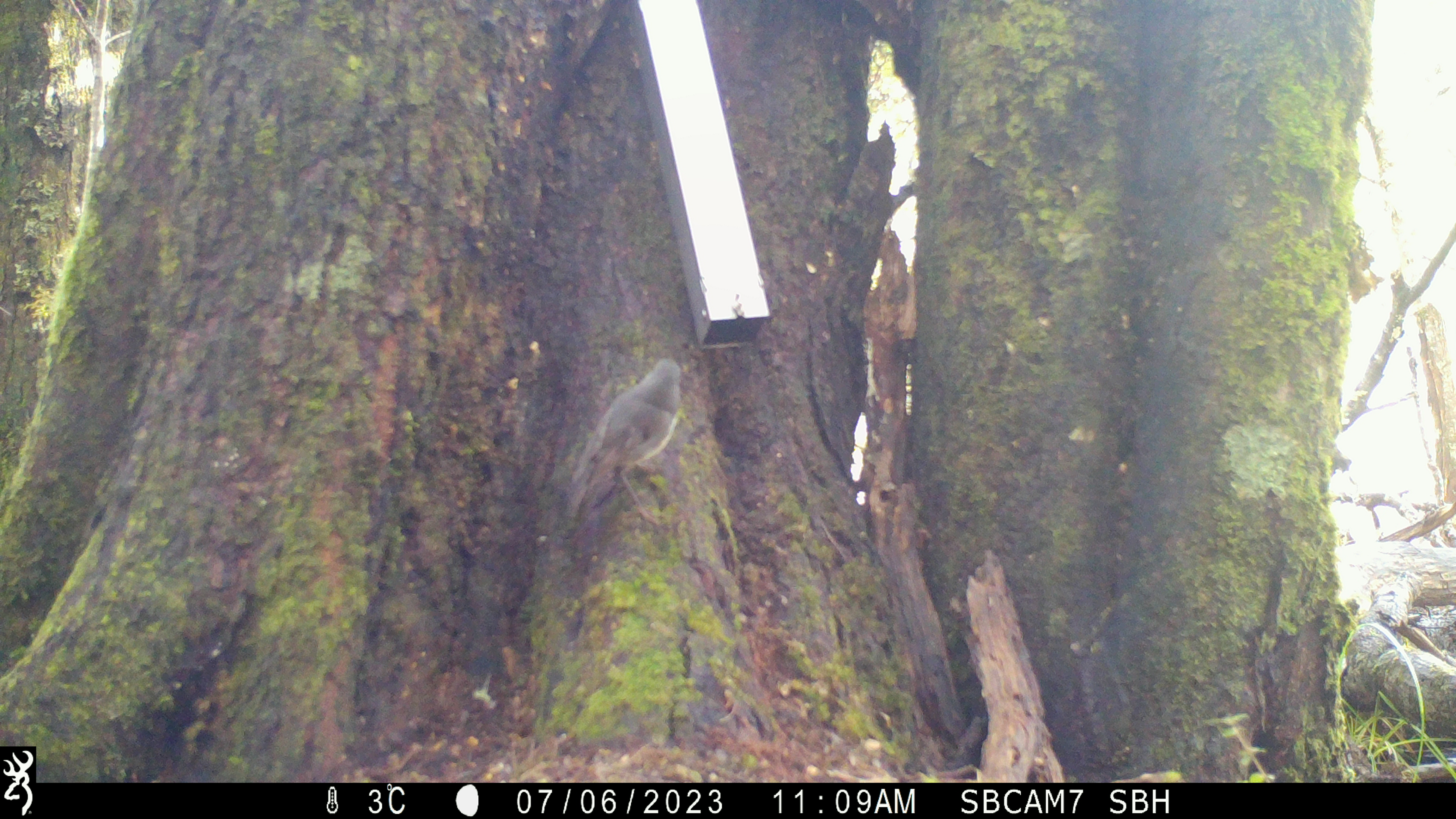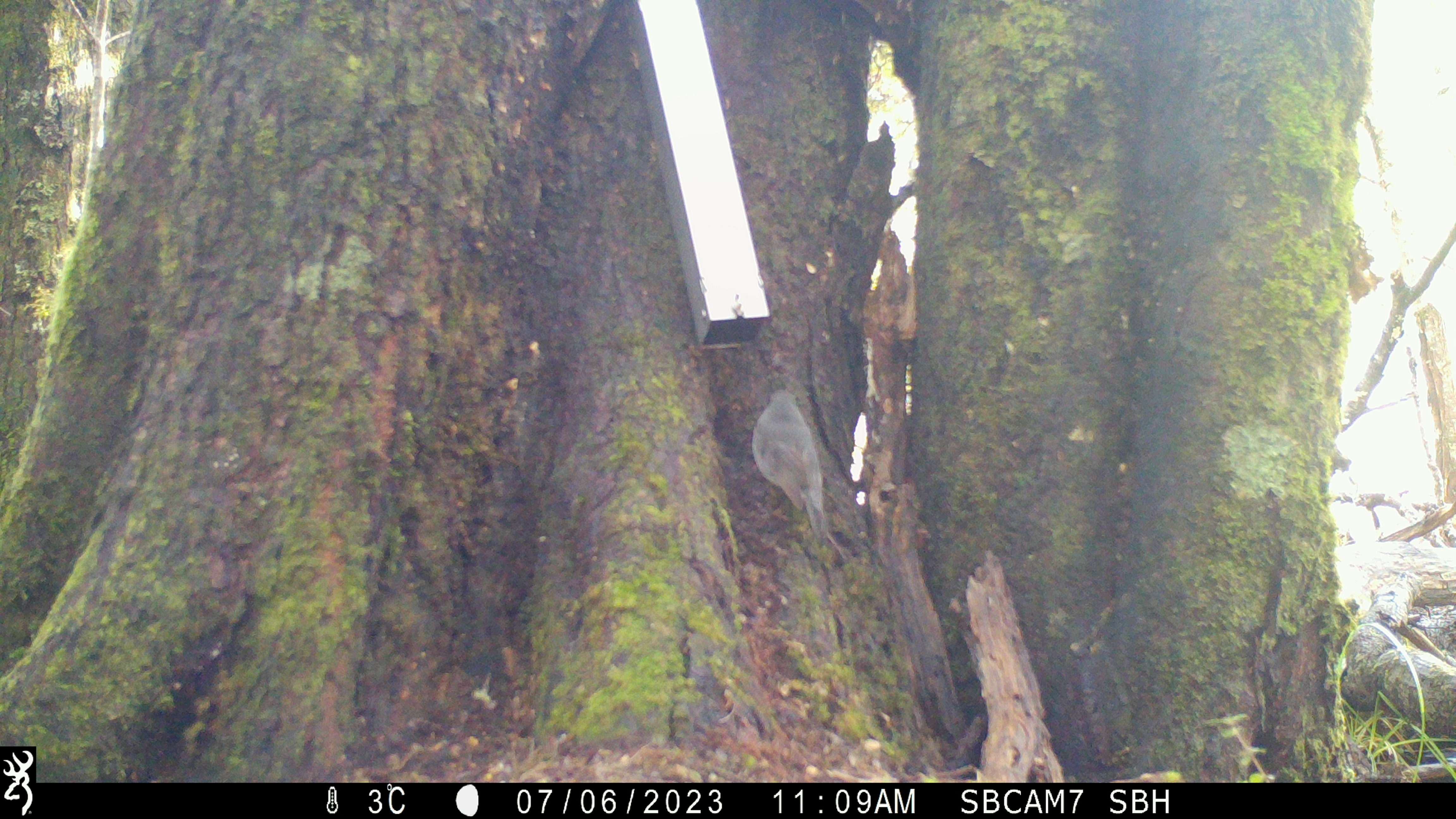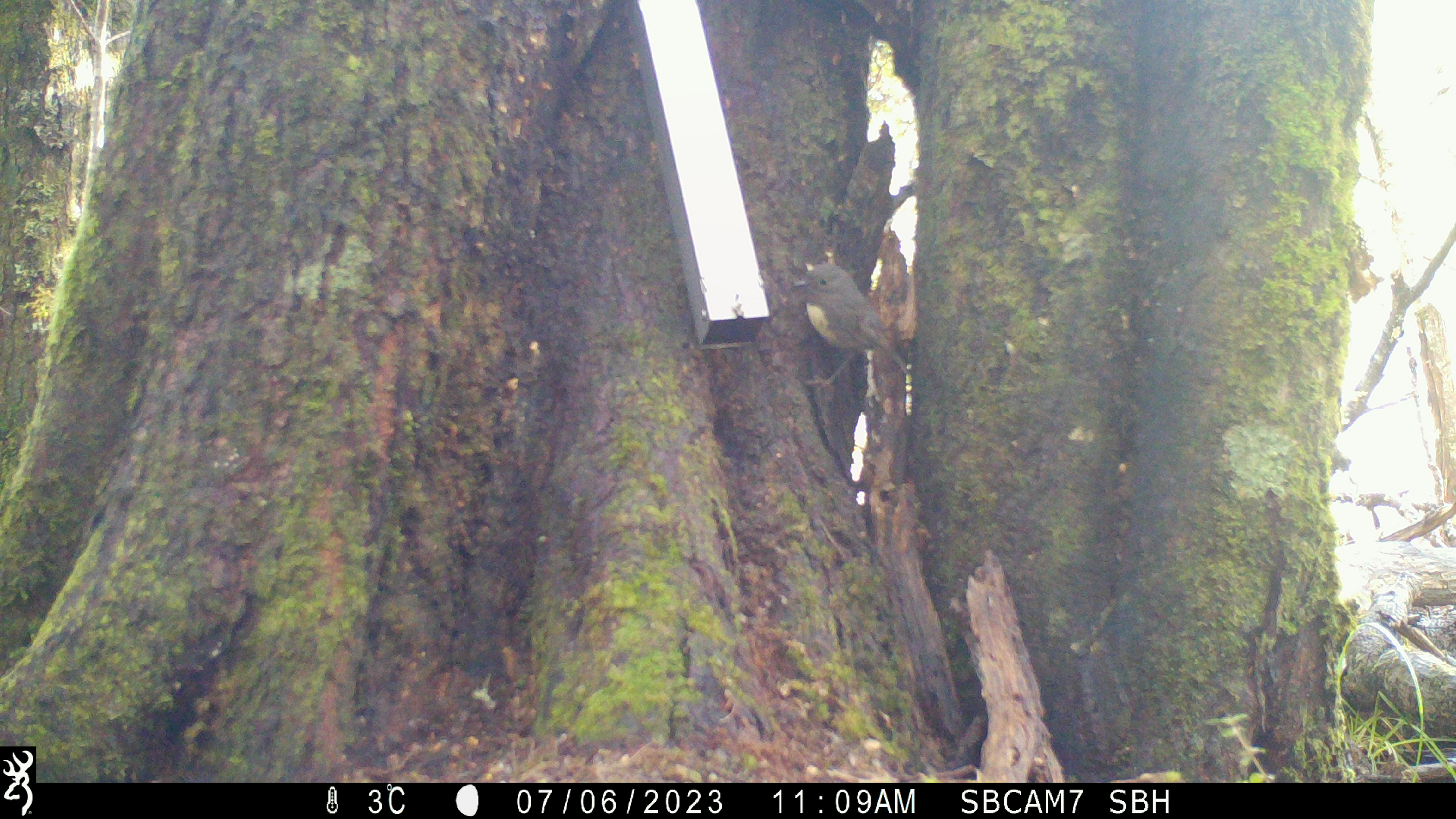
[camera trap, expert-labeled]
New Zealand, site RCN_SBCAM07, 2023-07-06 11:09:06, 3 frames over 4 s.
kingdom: Animalia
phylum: Chordata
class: Aves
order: Passeriformes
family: Petroicidae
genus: Petroica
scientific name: Petroica australis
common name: new zealand robin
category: robin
Robin (new zealand robin) (Petroica australis).